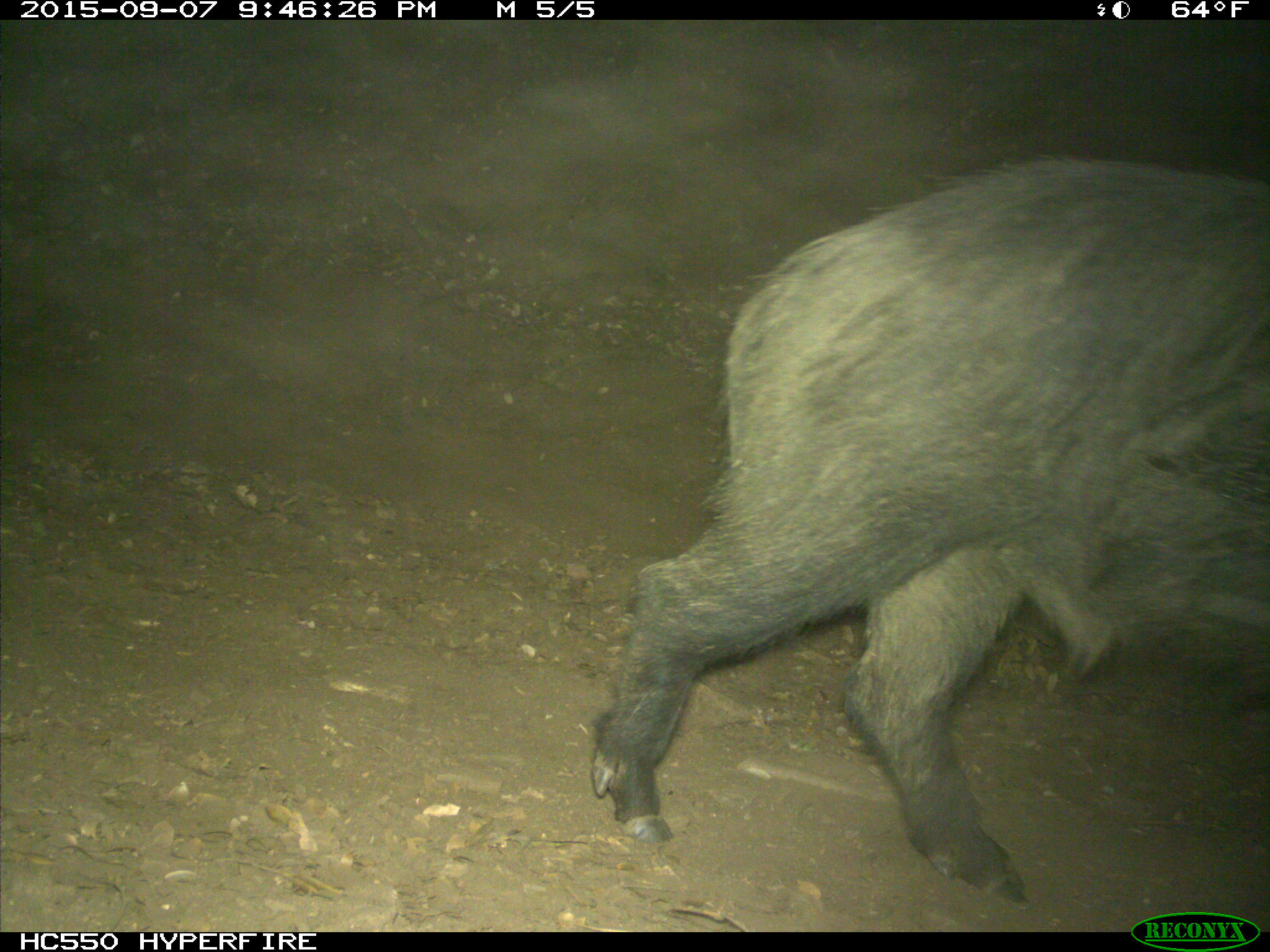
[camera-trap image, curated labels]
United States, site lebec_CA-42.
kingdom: Animalia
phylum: Chordata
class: Mammalia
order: Artiodactyla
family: Suidae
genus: Sus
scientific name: Sus scrofa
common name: wild boar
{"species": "Sus scrofa (wild boar)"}